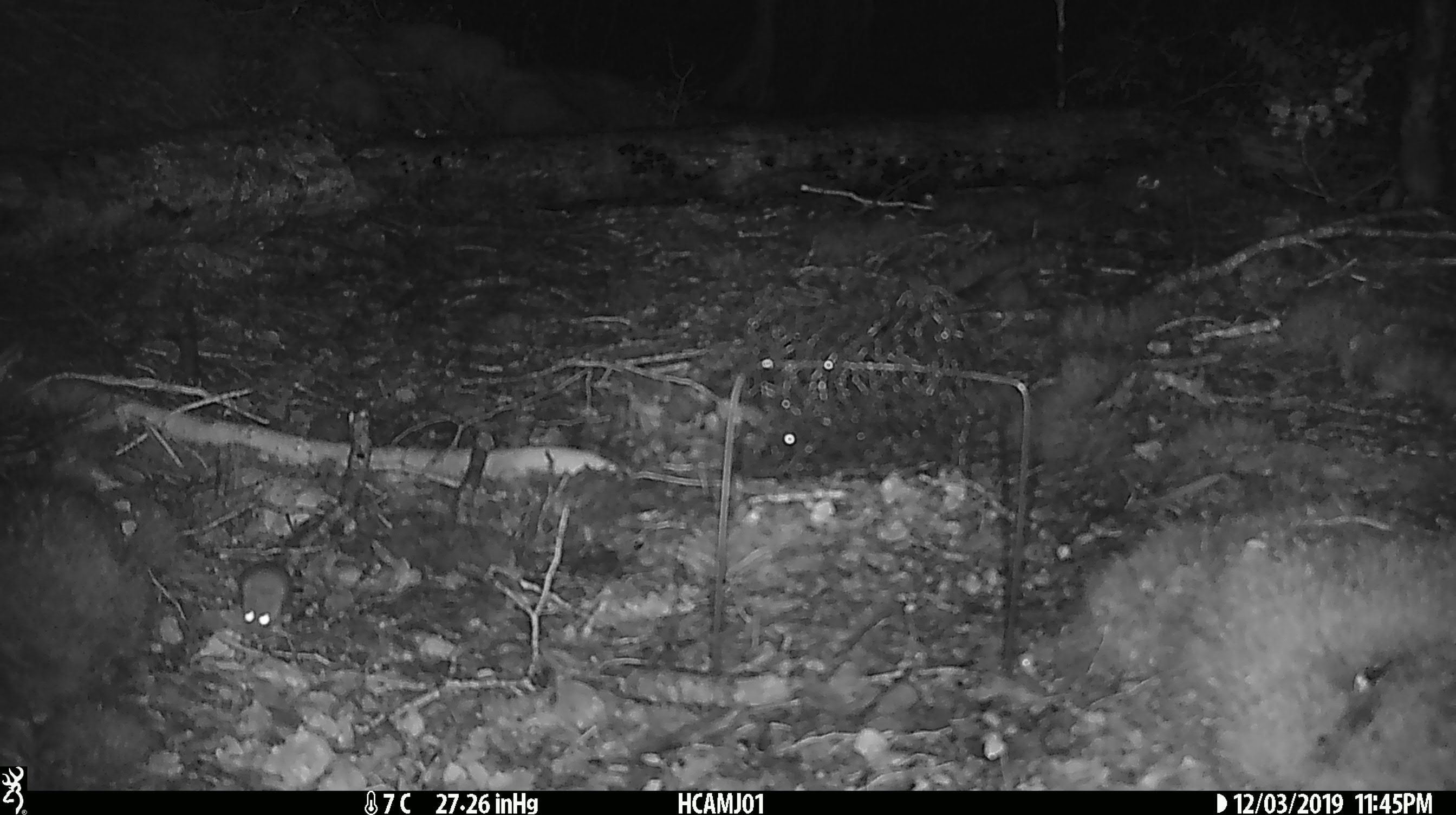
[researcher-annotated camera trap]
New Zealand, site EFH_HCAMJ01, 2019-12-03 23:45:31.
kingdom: Animalia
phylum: Chordata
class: Mammalia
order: Rodentia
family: Muridae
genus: Mus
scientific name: Mus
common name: mouse